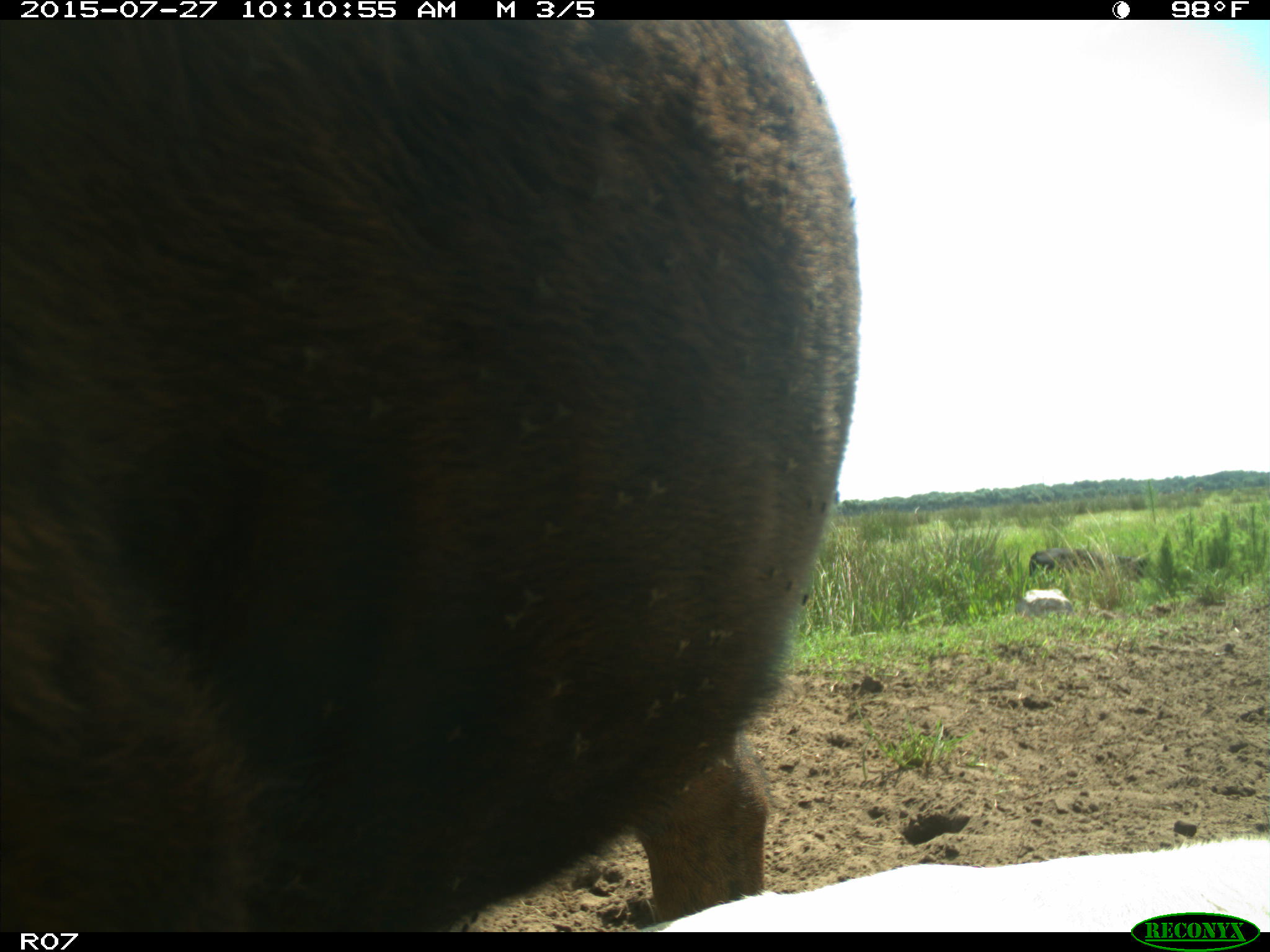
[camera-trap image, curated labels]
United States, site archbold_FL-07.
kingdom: Animalia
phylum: Chordata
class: Mammalia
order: Artiodactyla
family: Bovidae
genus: Bos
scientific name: Bos taurus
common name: domestic cow